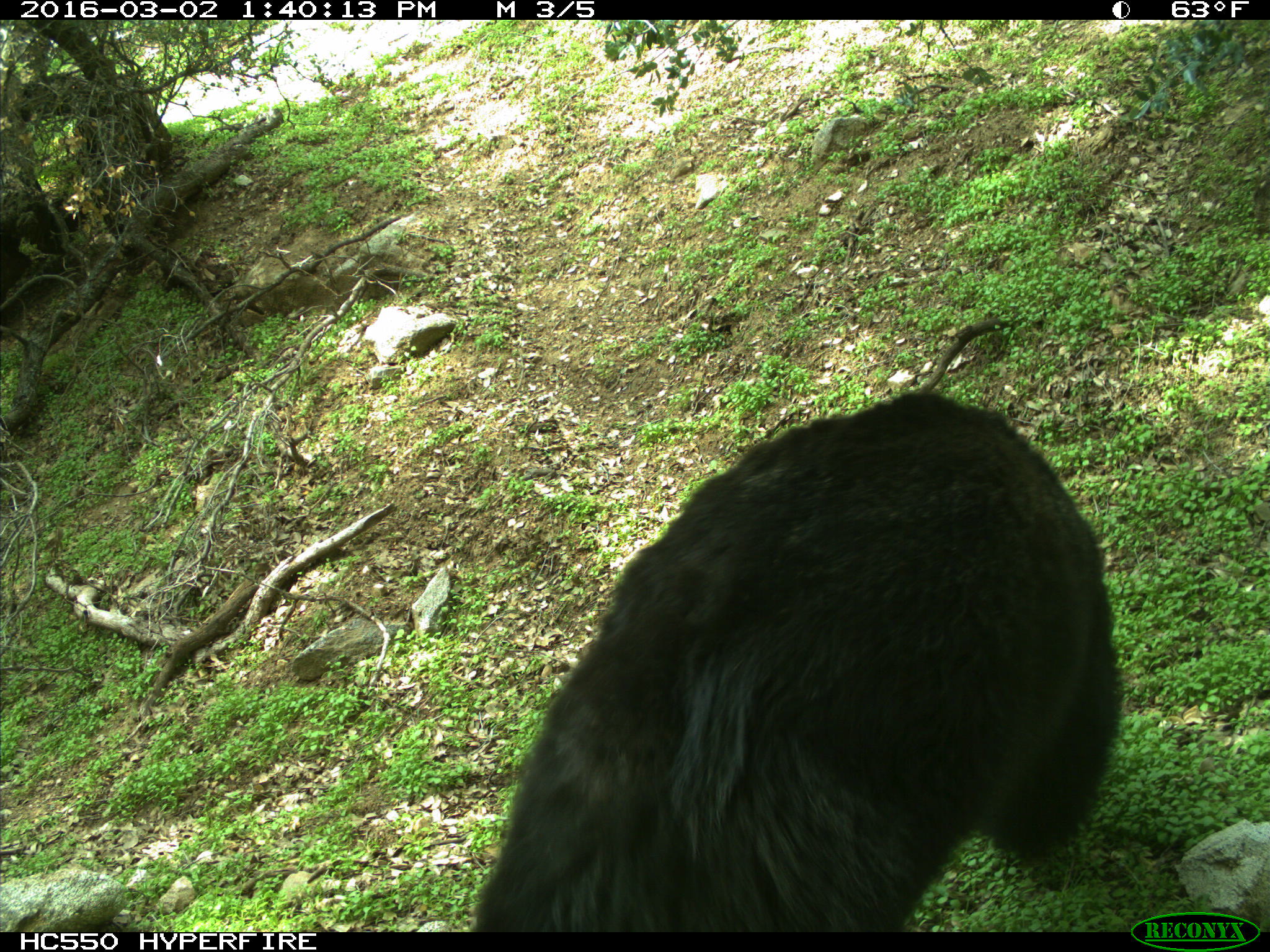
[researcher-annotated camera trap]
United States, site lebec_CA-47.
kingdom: Animalia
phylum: Chordata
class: Mammalia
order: Carnivora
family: Ursidae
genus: Ursus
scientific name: Ursus americanus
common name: american black bear